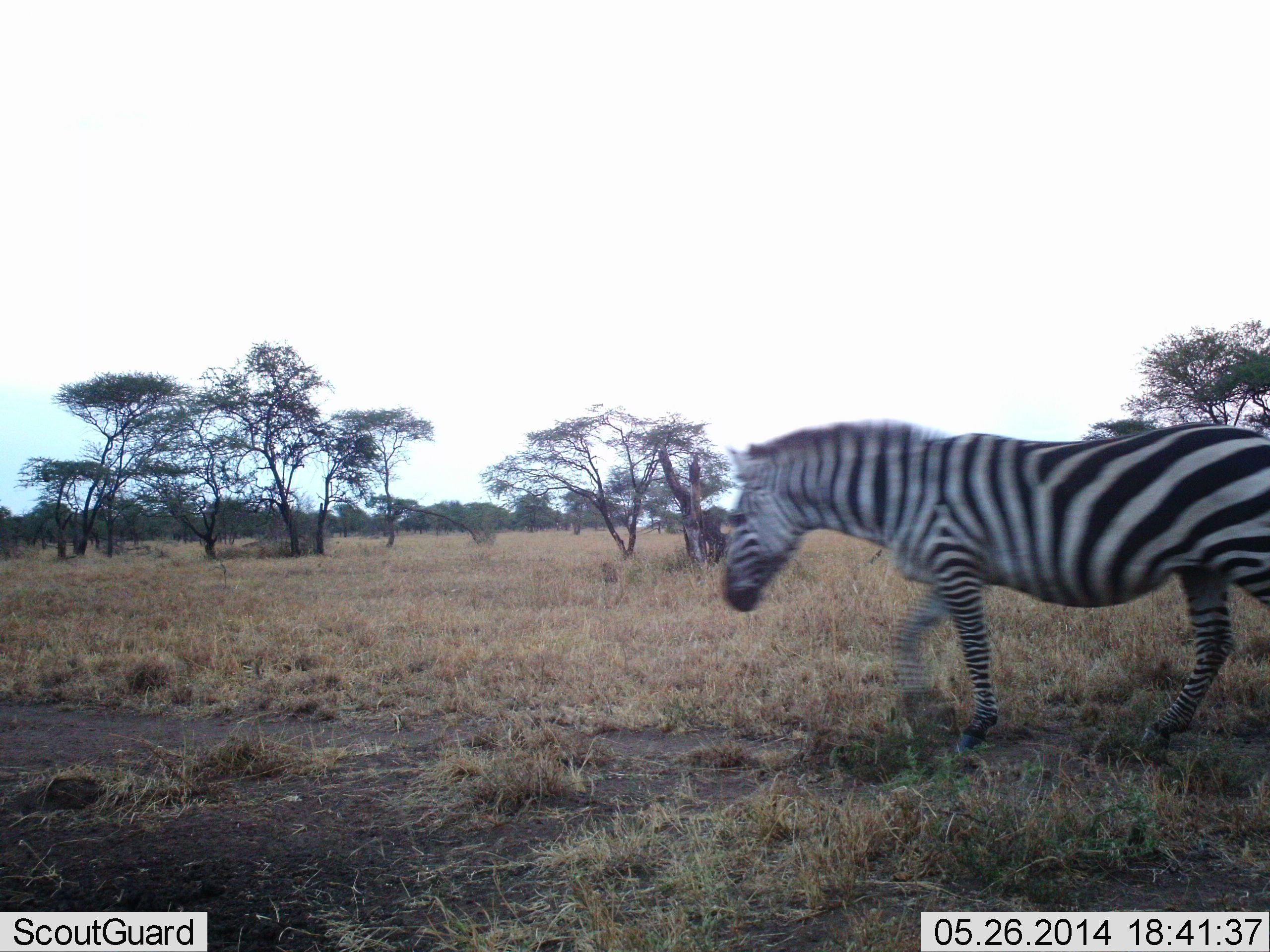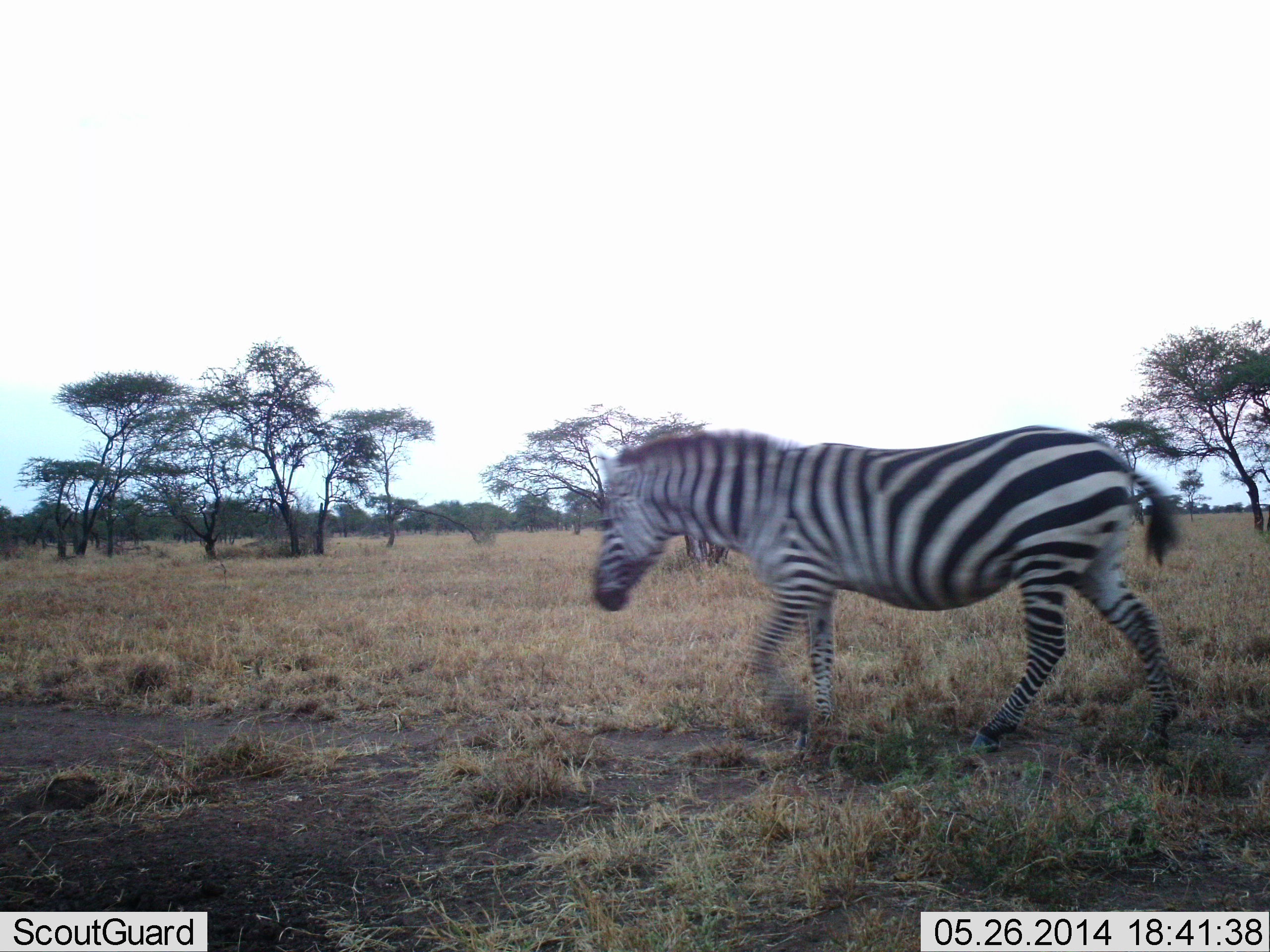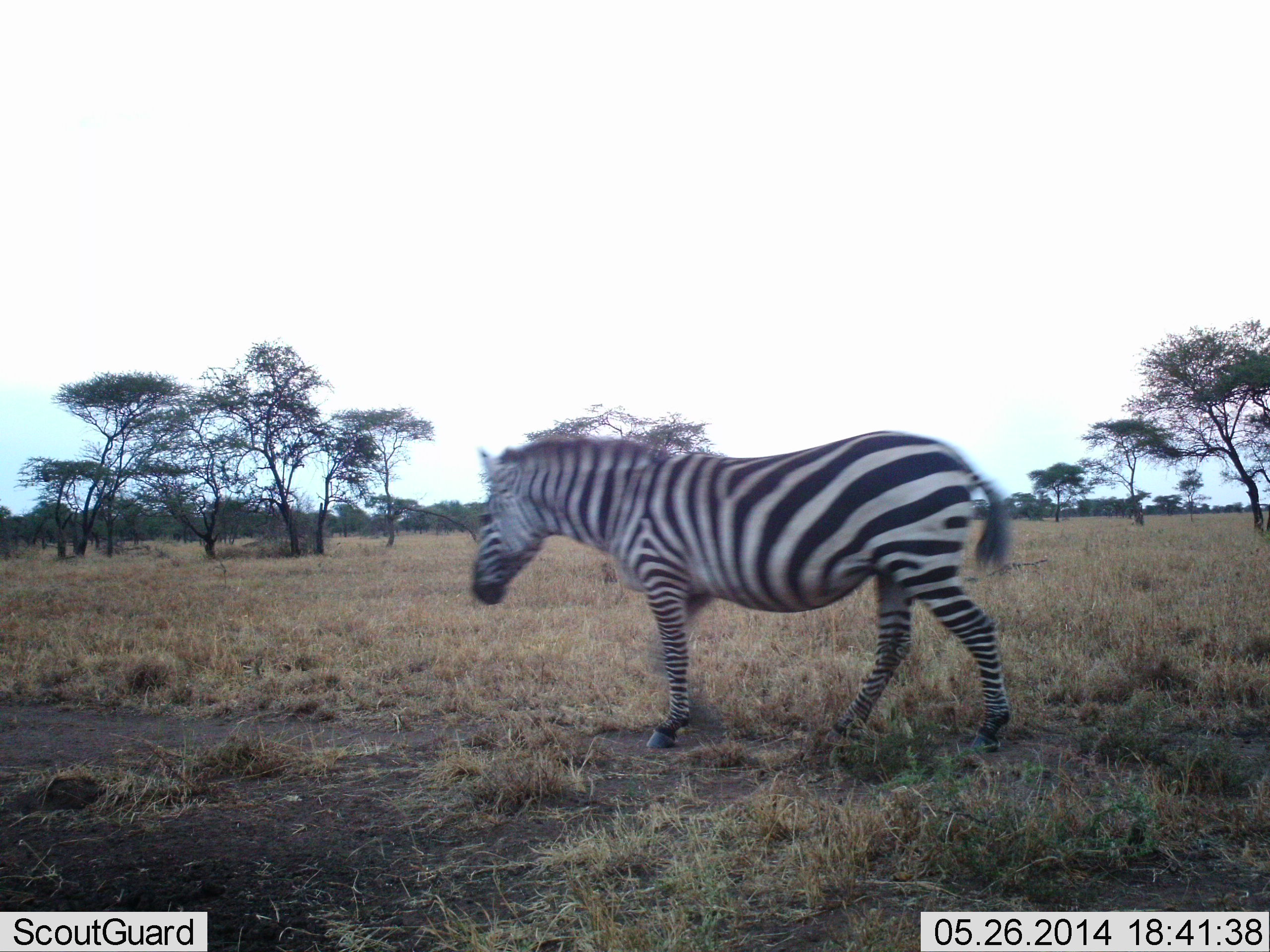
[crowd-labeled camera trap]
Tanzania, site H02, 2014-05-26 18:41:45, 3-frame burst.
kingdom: Animalia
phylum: Chordata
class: Mammalia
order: Perissodactyla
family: Equidae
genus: Equus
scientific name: Equus quagga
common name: plains zebra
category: zebra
Zebra (plains zebra) (Equus quagga), count 1. Behavior (volunteer vote fractions): standing 0%, resting 0%, moving 100%, interacting 0%. Young present (vote fraction): 0%. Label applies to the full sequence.